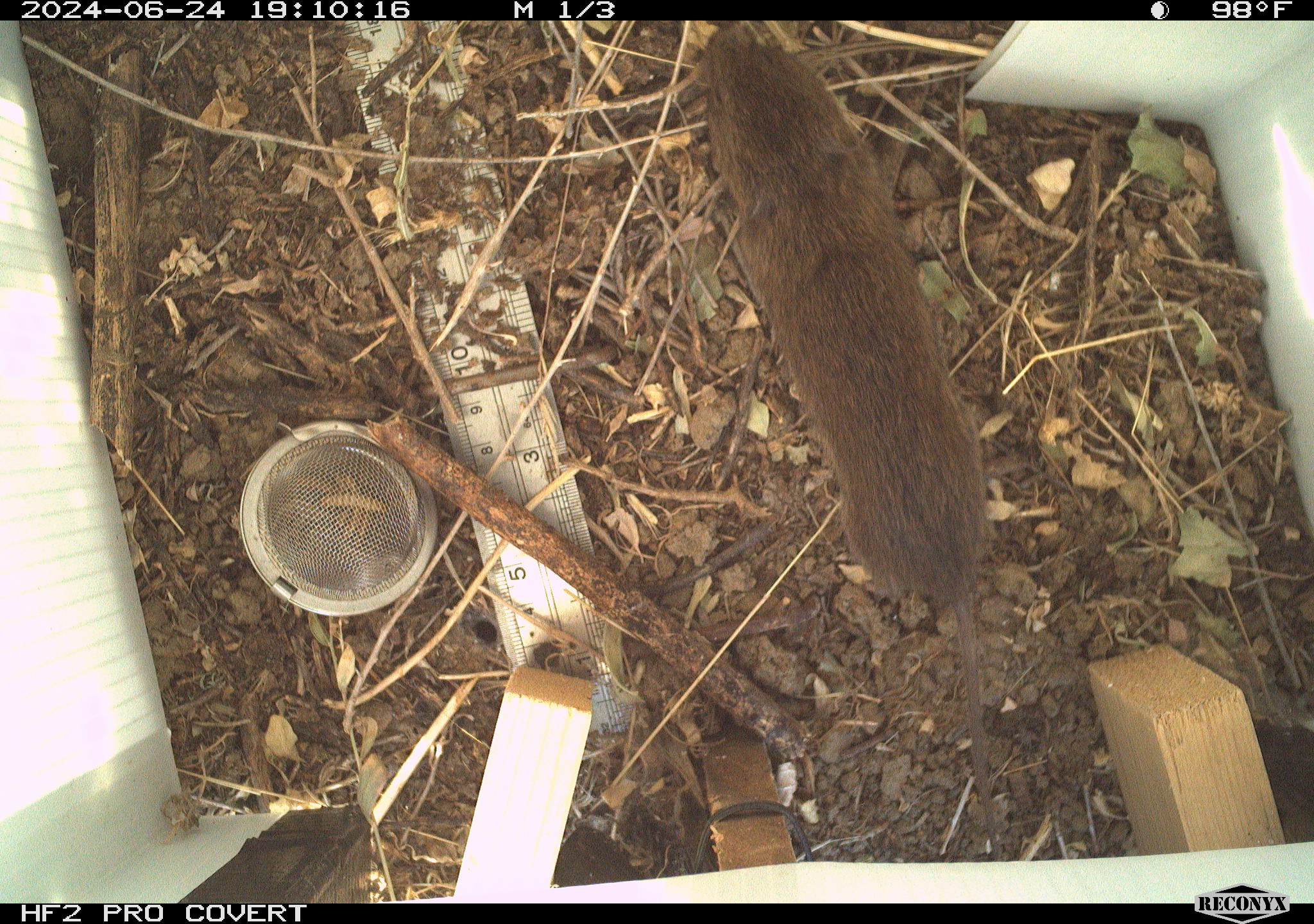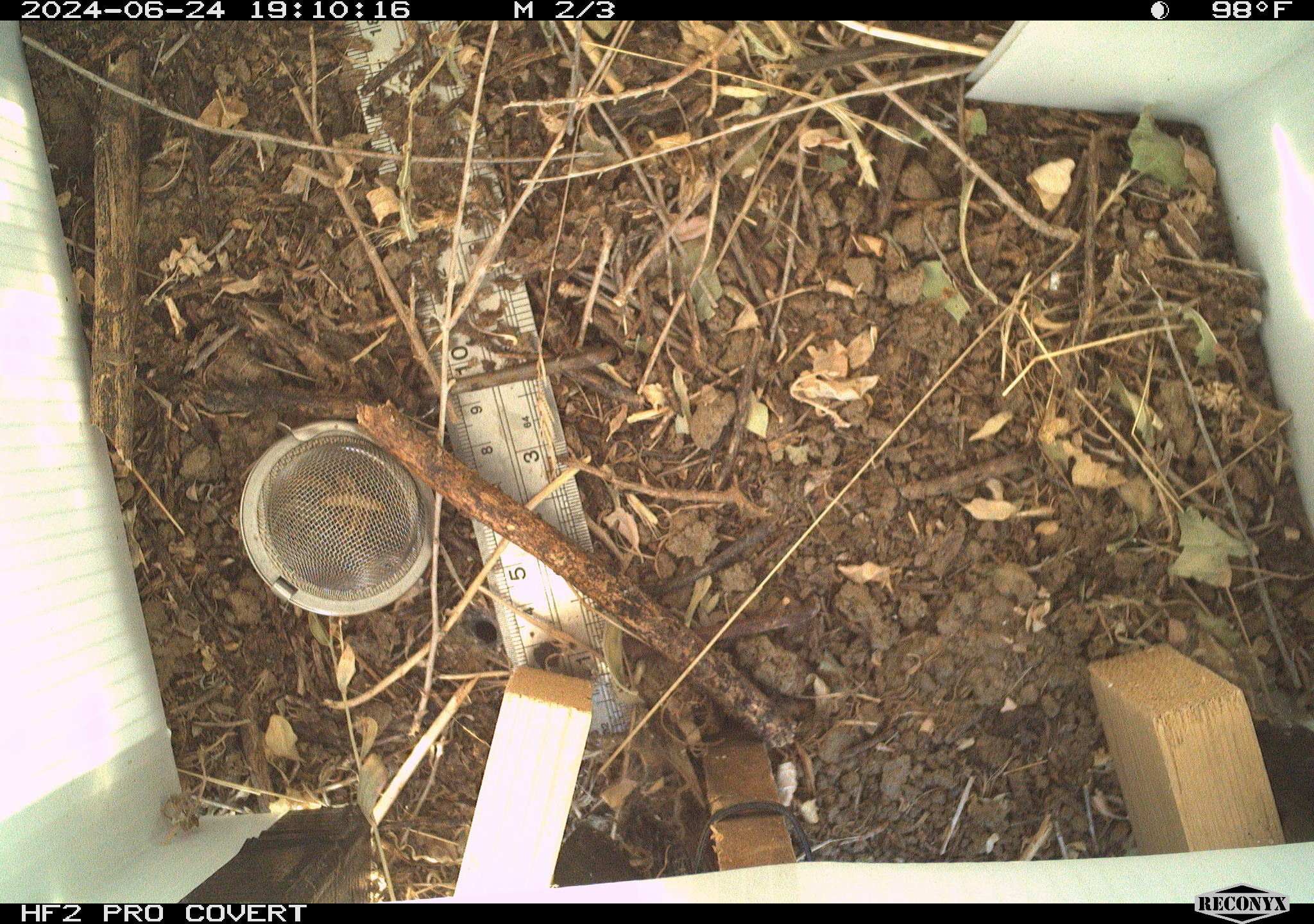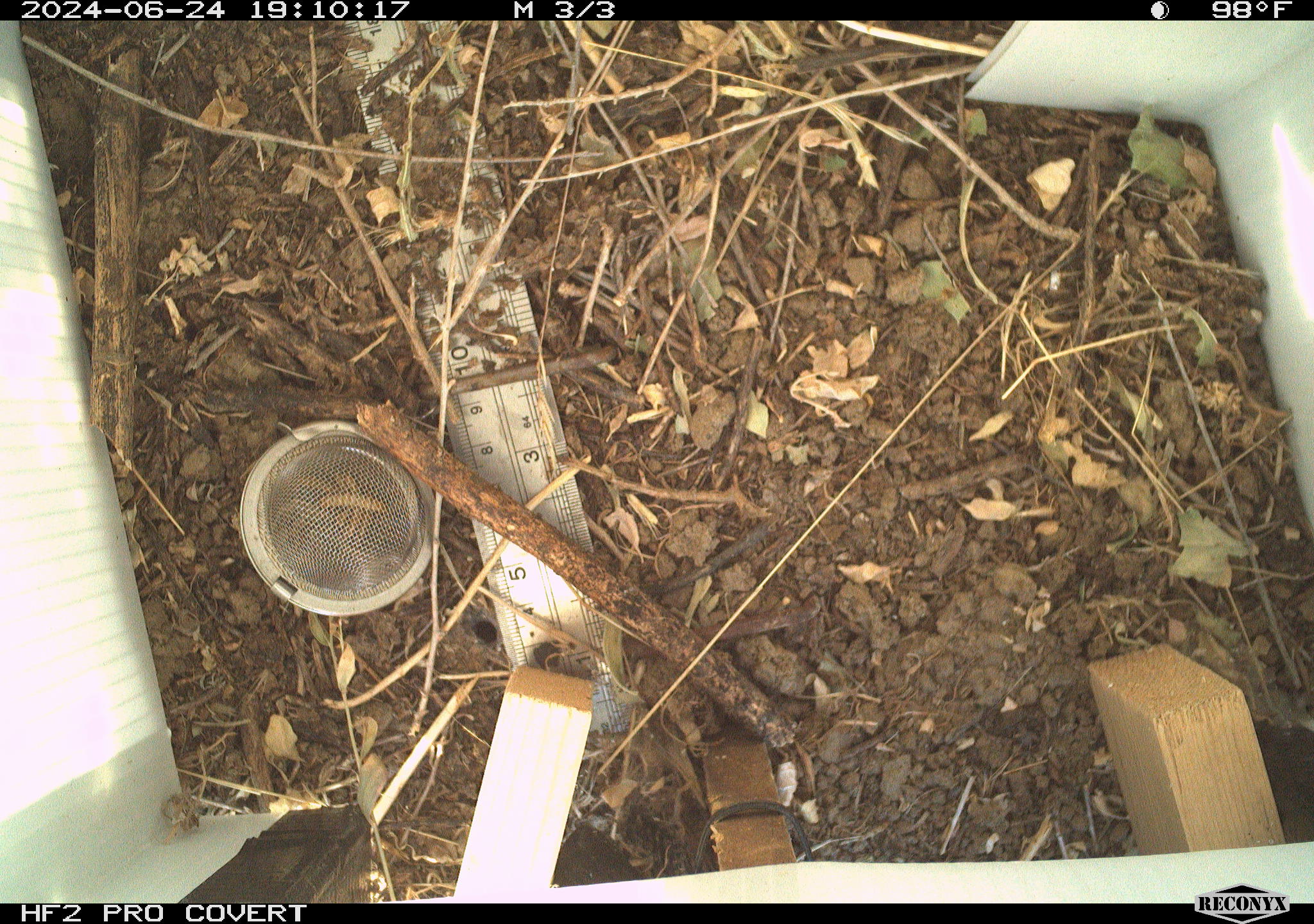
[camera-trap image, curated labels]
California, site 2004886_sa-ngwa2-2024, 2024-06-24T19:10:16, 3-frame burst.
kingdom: Animalia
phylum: Chordata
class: Mammalia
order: Rodentia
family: Cricetidae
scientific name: Arvicolinae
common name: voles, lemmings, and muskrats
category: arvicolinae subfamily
Arvicolinae subfamily (voles, lemmings, and muskrats) (Arvicolinae).